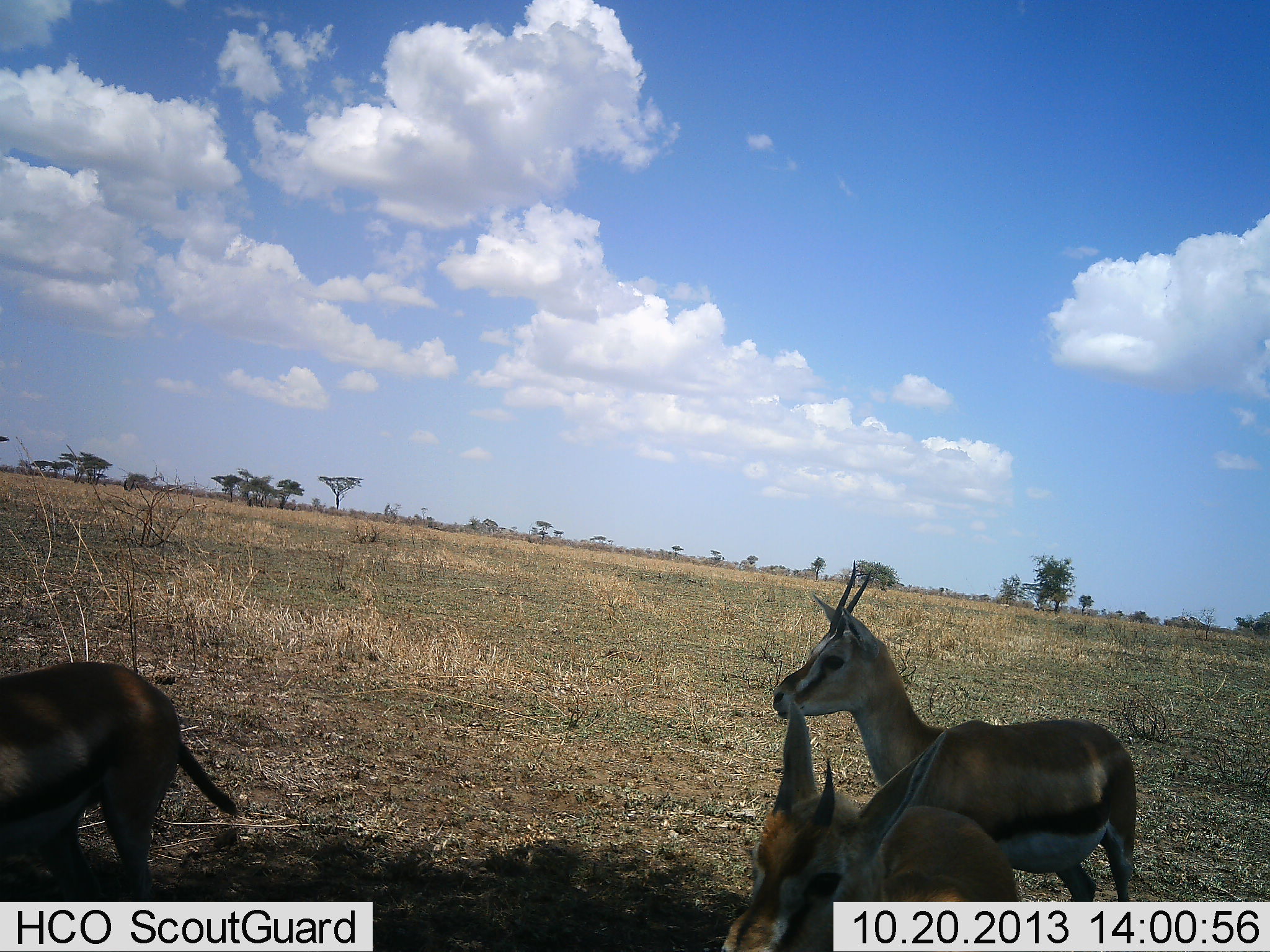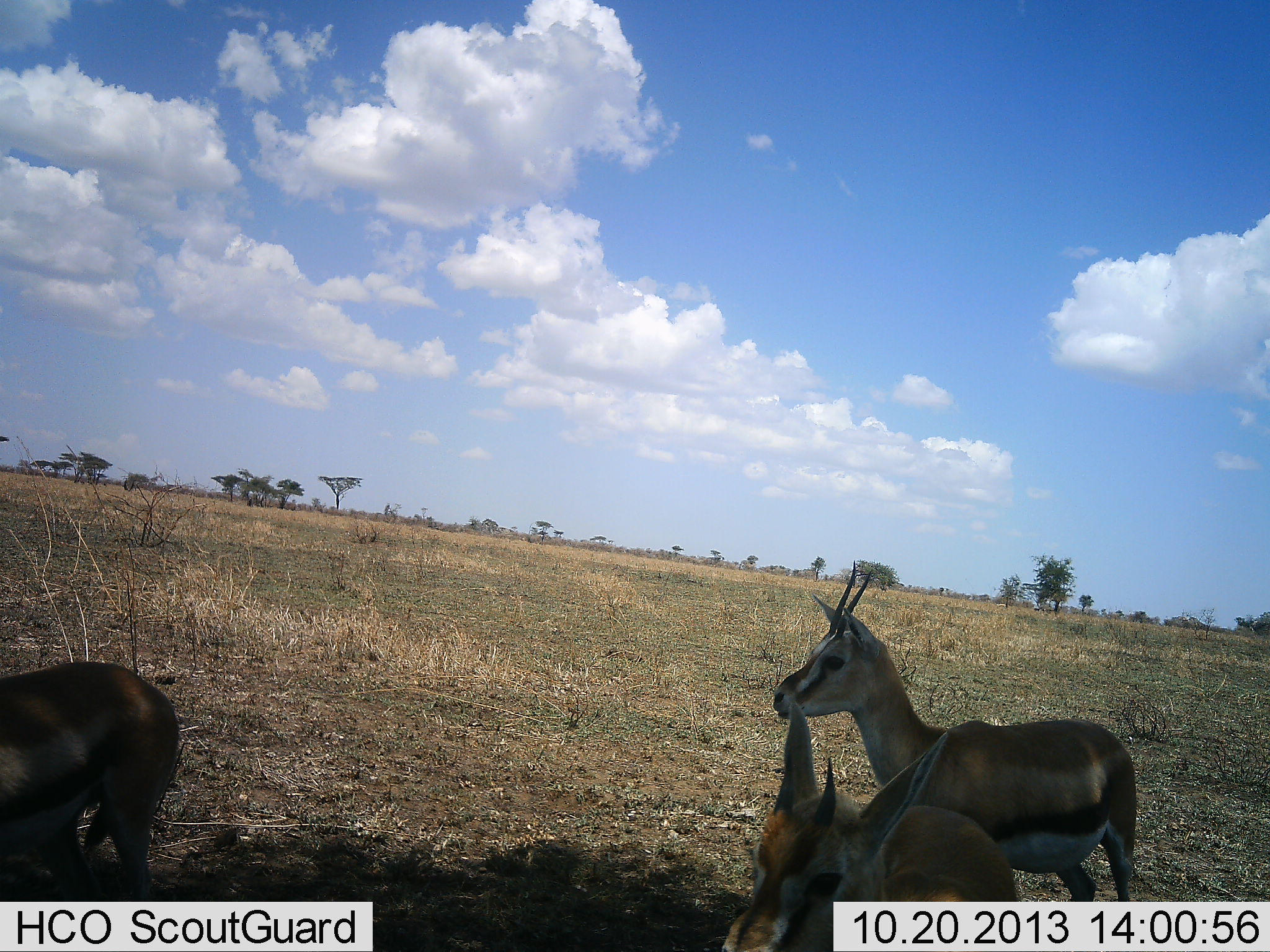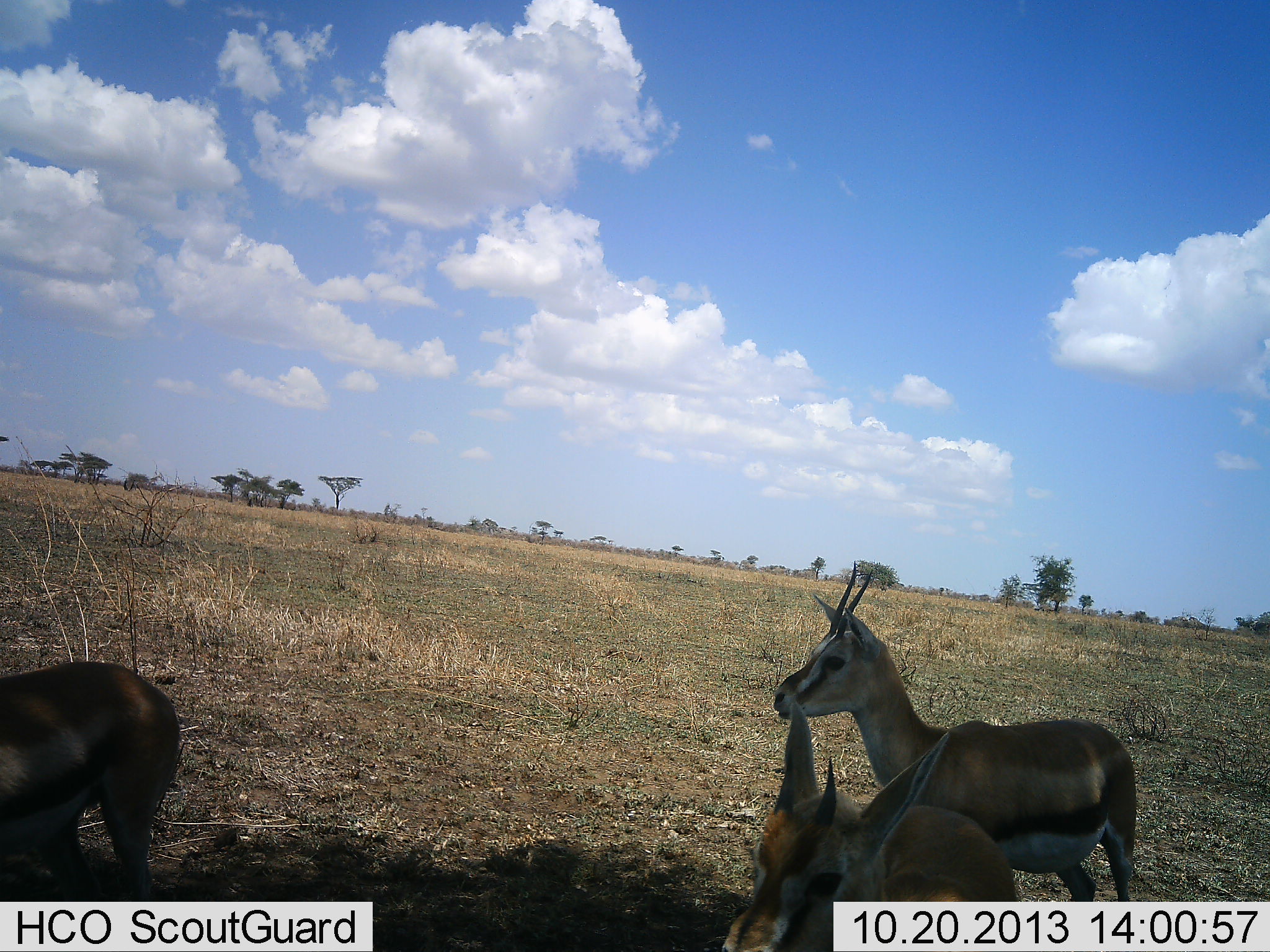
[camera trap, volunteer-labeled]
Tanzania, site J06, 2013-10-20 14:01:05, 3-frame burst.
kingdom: Animalia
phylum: Chordata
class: Mammalia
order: Artiodactyla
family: Bovidae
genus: Eudorcas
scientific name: Eudorcas thomsonii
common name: thomson's gazelle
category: gazellethomsons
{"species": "gazellethomsons (thomson's gazelle) (Eudorcas thomsonii)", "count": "3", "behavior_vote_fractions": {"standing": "100%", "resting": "0%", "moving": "0%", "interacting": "0%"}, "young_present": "10%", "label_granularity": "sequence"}